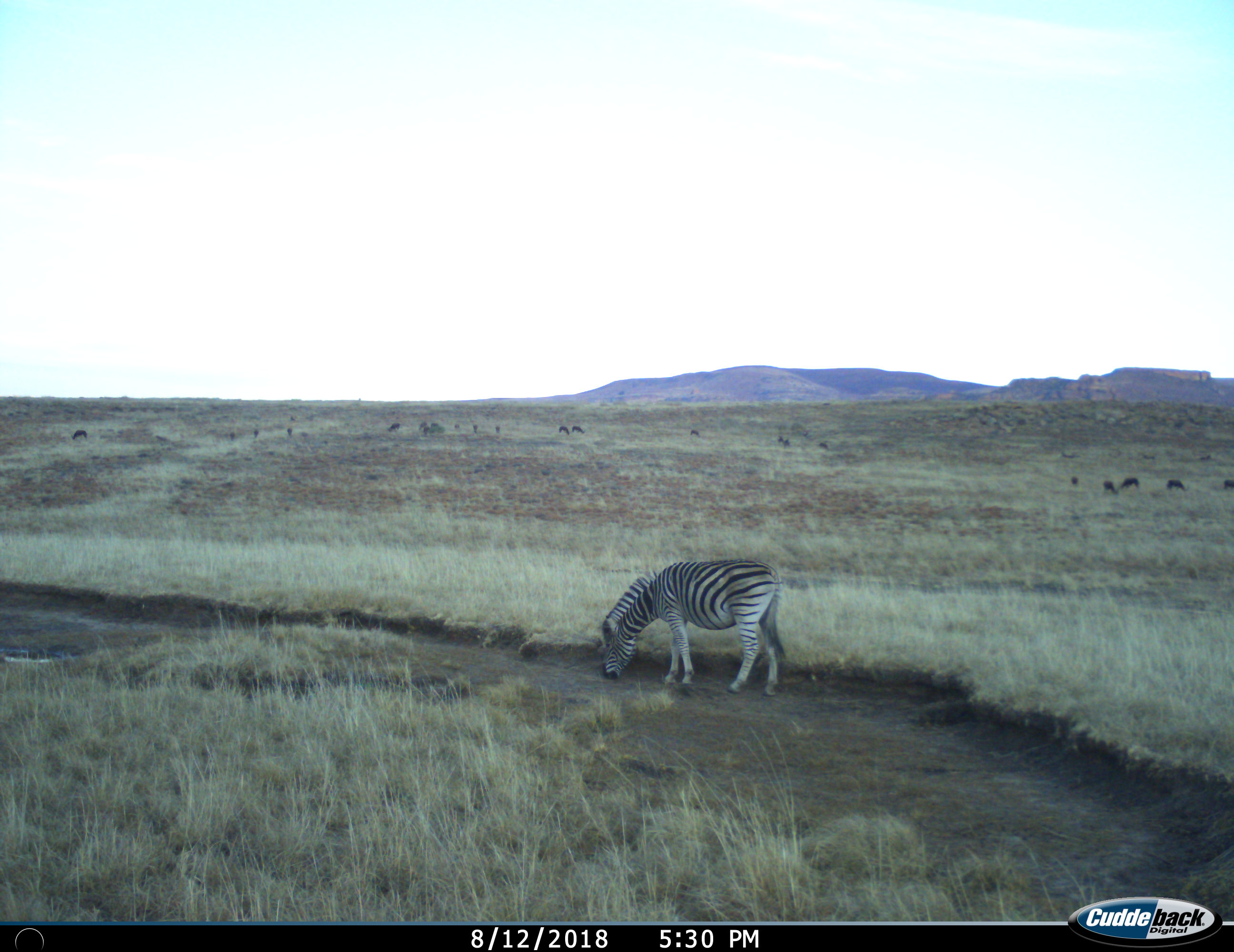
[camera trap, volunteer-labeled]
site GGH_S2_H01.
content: unidentified animal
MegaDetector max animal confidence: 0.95